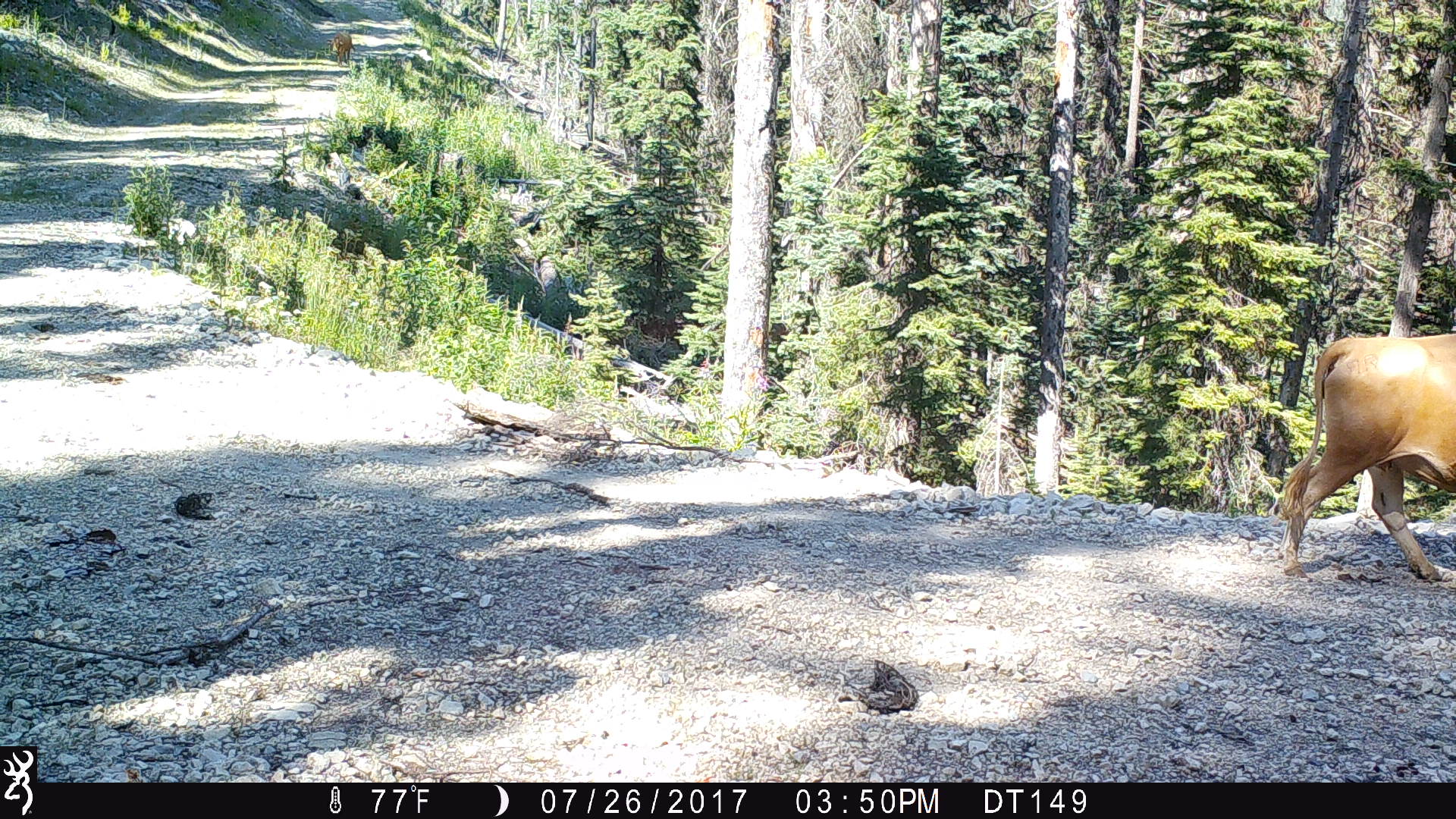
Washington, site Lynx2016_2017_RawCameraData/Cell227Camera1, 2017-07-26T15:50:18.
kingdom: Animalia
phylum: Chordata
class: Mammalia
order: Artiodactyla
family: Bovidae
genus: Bos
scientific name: Bos taurus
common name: domestic cattle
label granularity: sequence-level